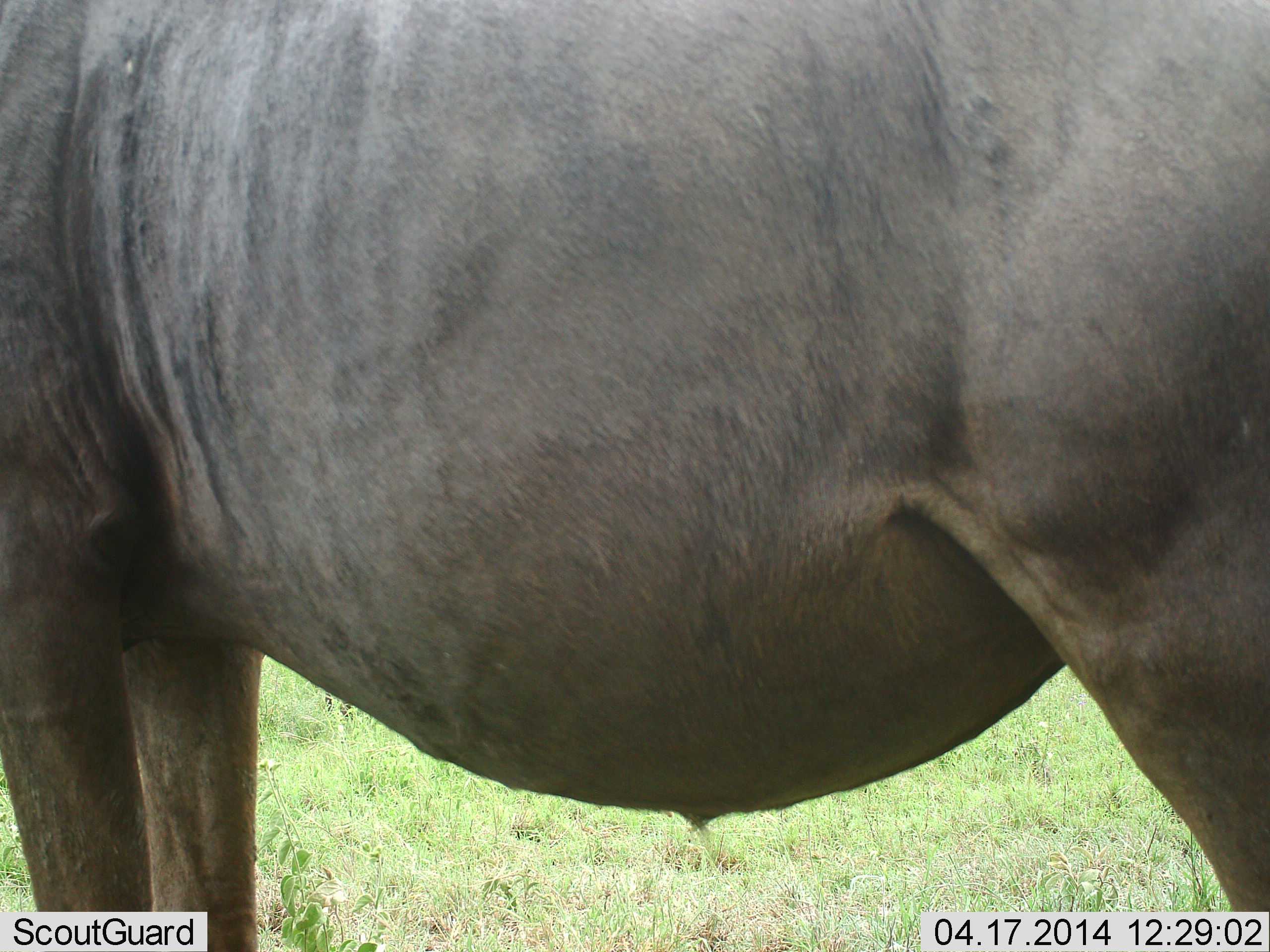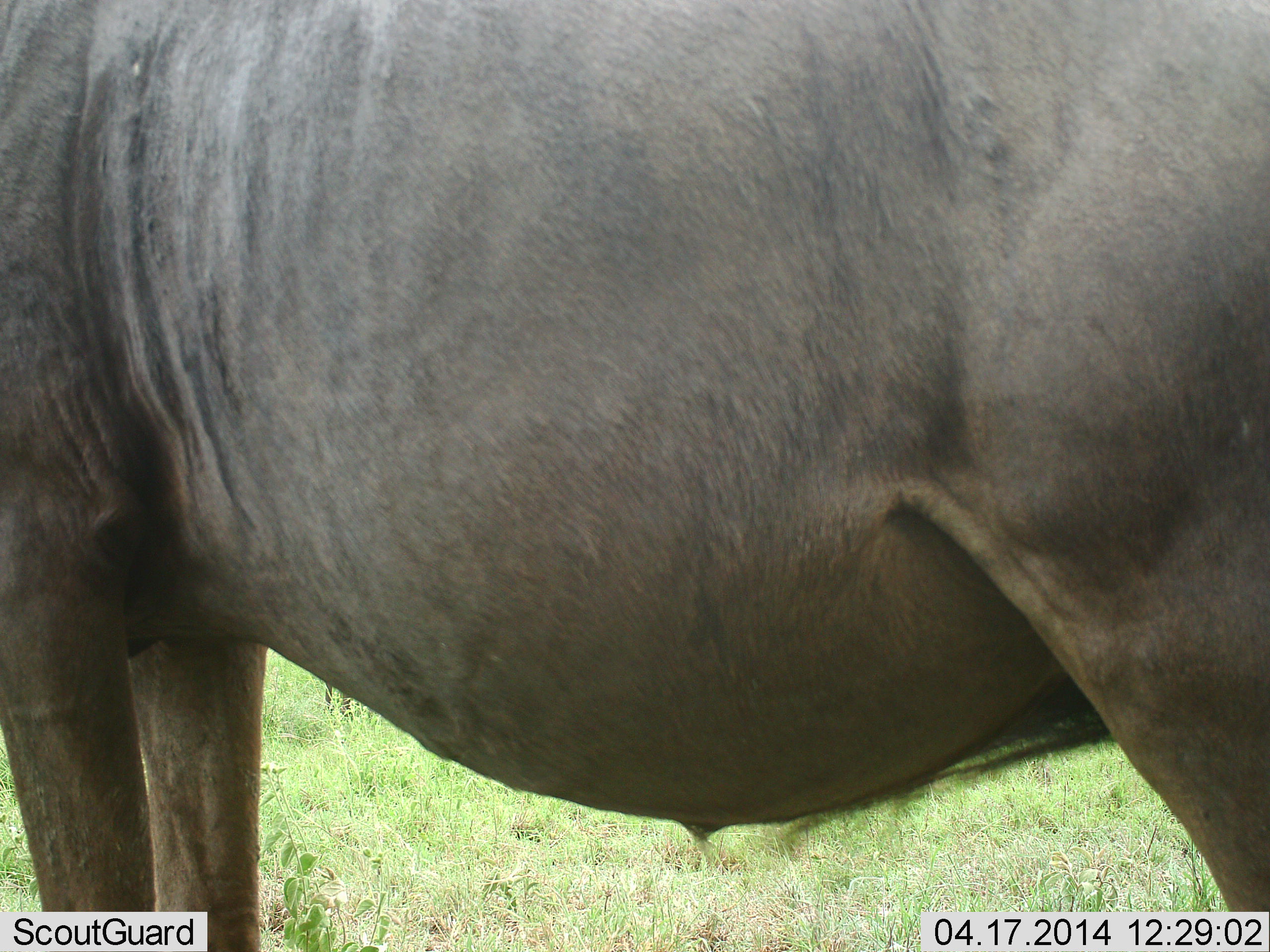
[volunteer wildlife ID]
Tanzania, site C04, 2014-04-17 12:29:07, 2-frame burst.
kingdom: Animalia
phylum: Chordata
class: Mammalia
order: Artiodactyla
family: Bovidae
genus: Connochaetes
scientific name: Connochaetes taurinus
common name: blue wildebeest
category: wildebeest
Wildebeest (blue wildebeest) (Connochaetes taurinus), count 1. Behavior (volunteer vote fractions): standing 100%, resting 0%, moving 0%, interacting 0%. Young present (vote fraction): 10%. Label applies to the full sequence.